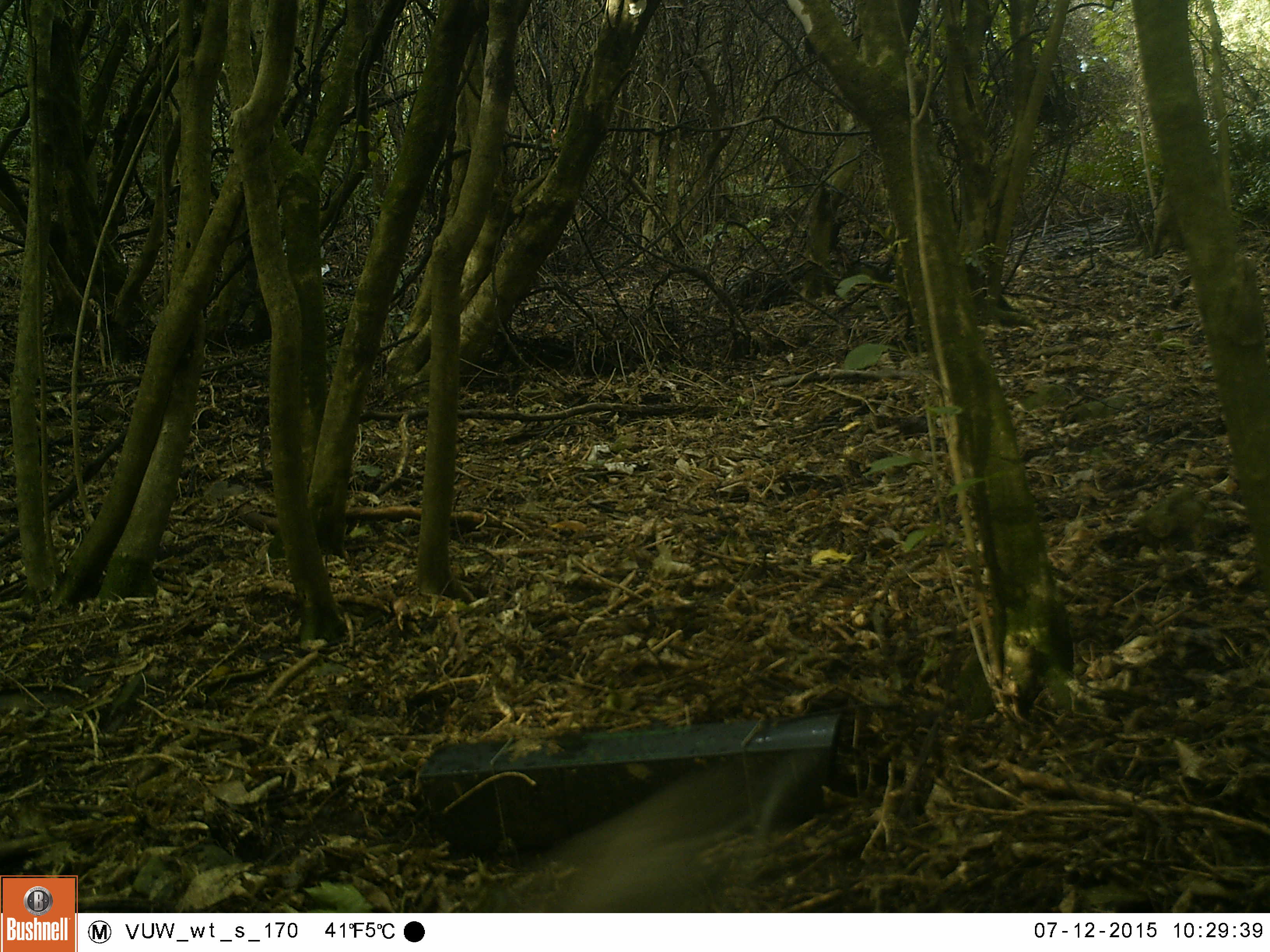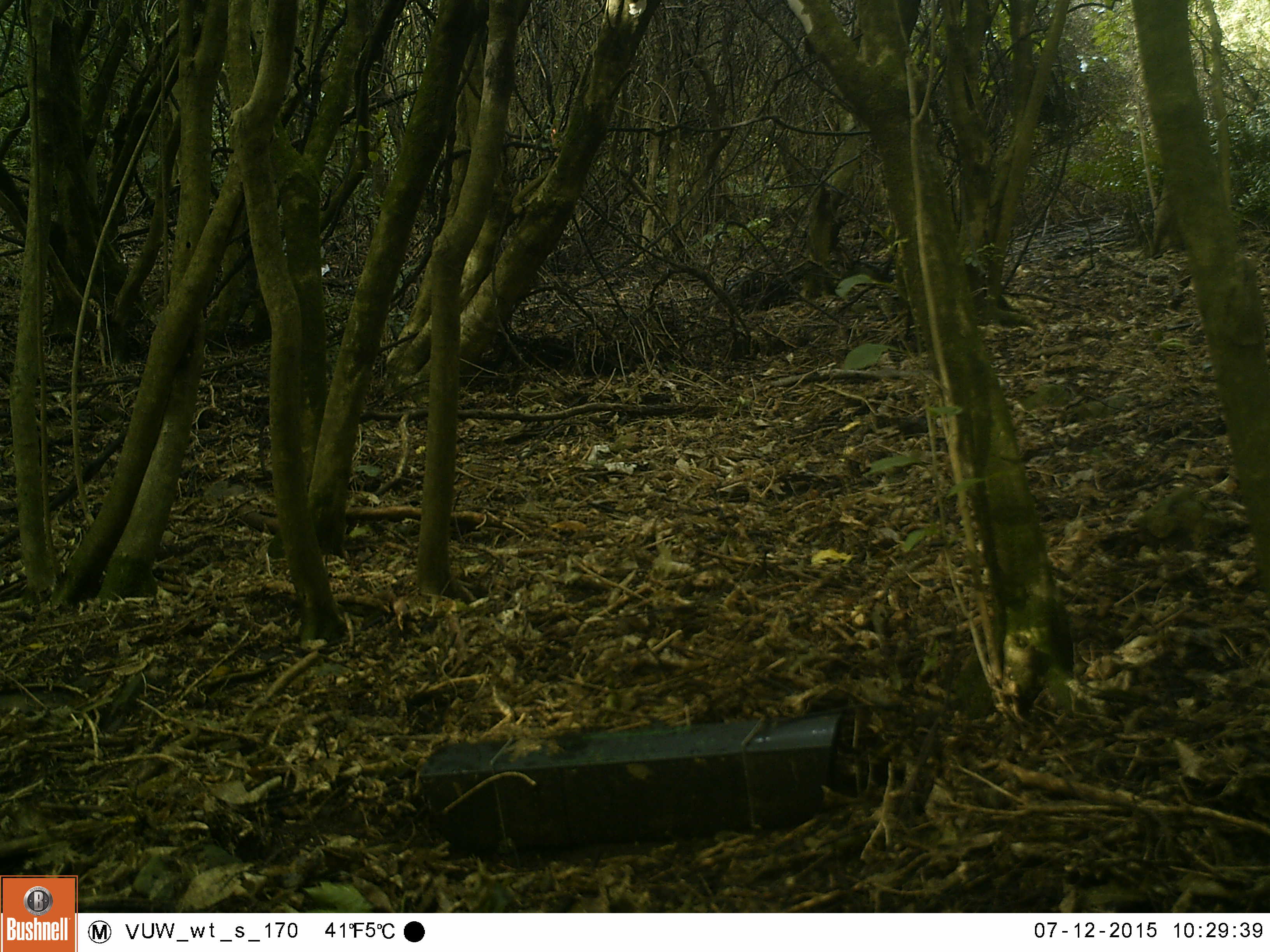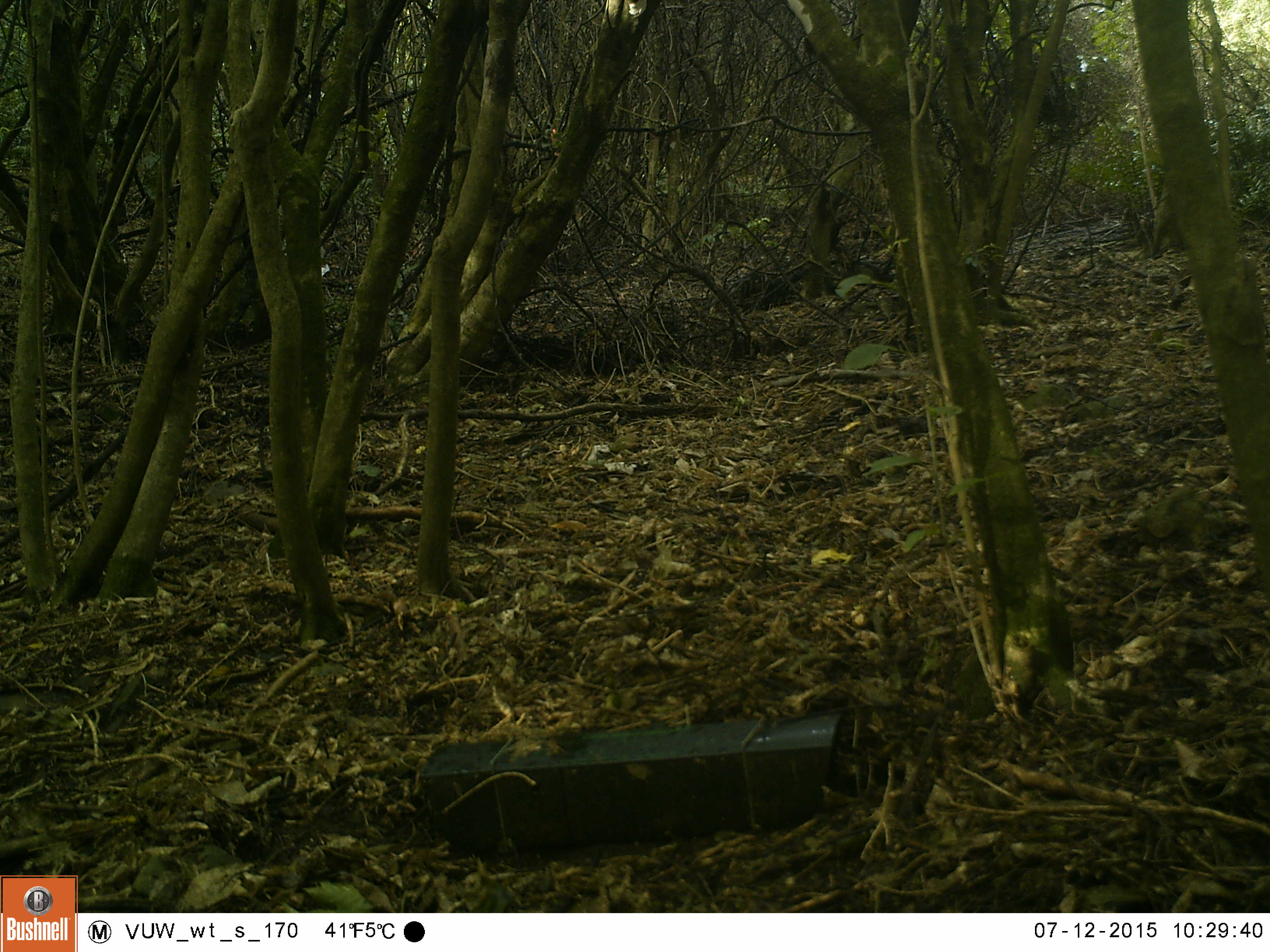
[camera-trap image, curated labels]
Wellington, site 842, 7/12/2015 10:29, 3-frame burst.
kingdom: Animalia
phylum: Chordata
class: Aves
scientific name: Aves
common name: bird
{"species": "bird (Aves)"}